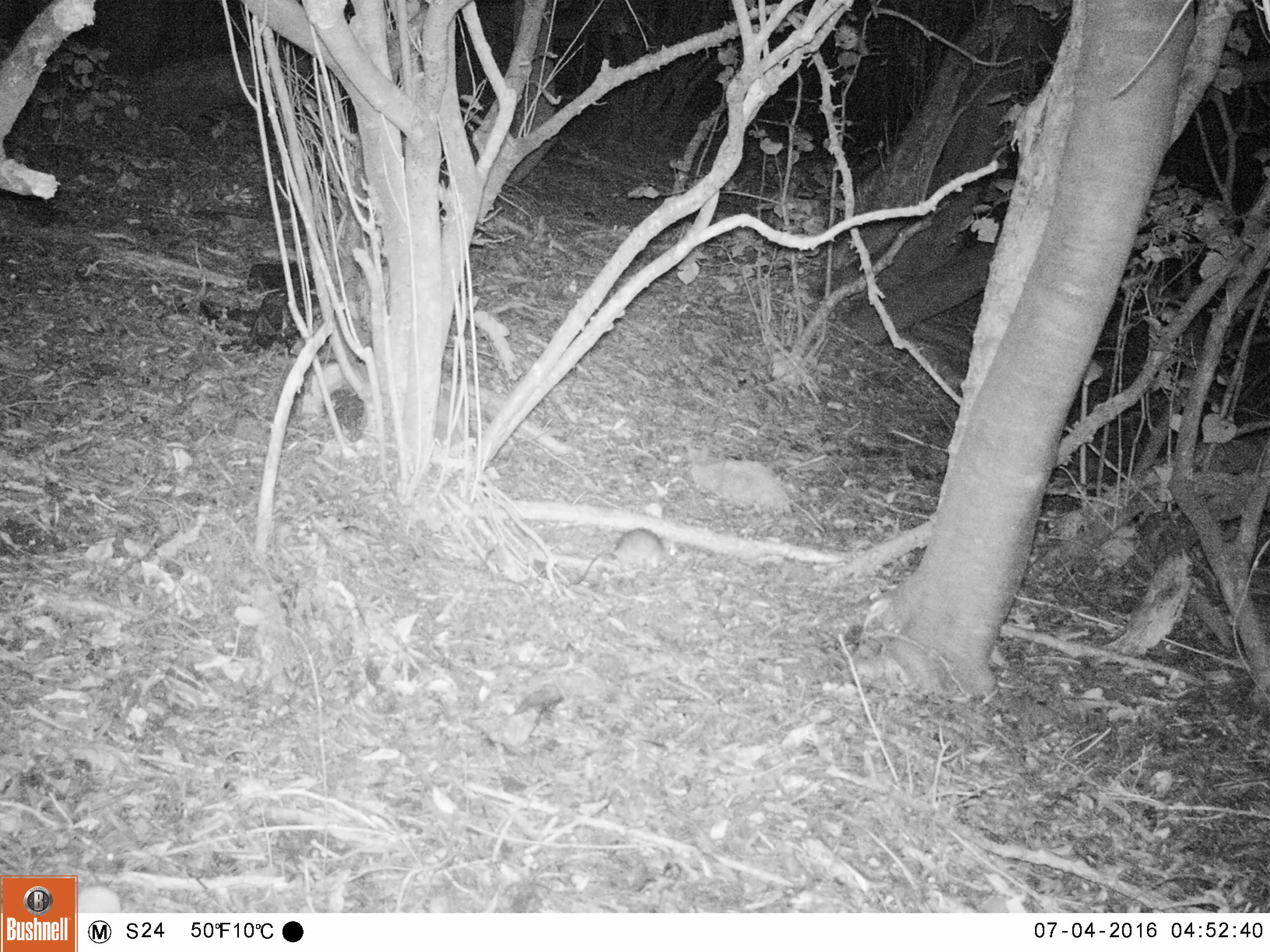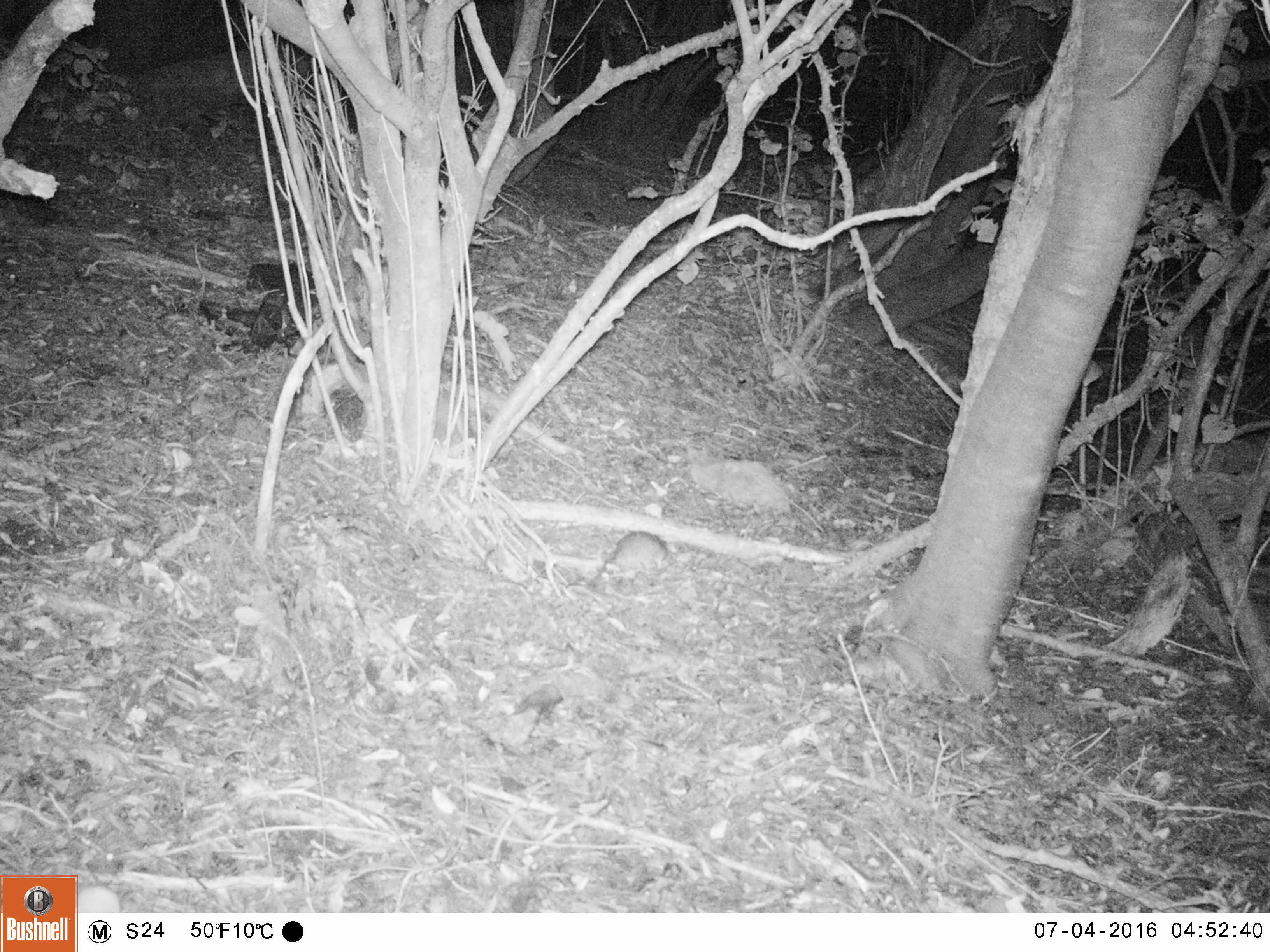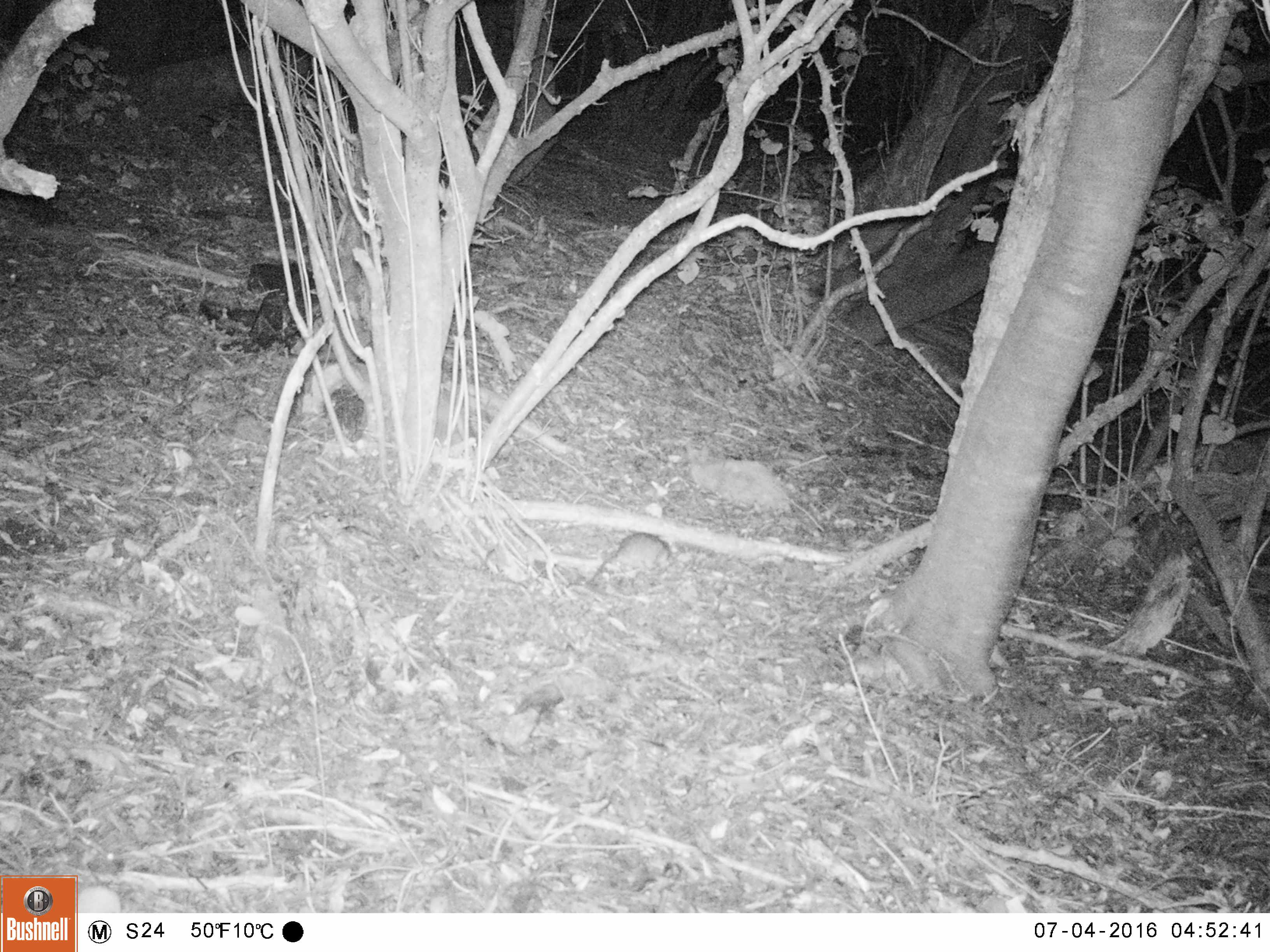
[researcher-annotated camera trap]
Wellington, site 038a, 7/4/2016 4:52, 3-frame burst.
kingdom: Animalia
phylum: Chordata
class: Mammalia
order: Rodentia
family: Muridae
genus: Rattus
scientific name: Rattus rattus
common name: ship rat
Ship rat (Rattus rattus).